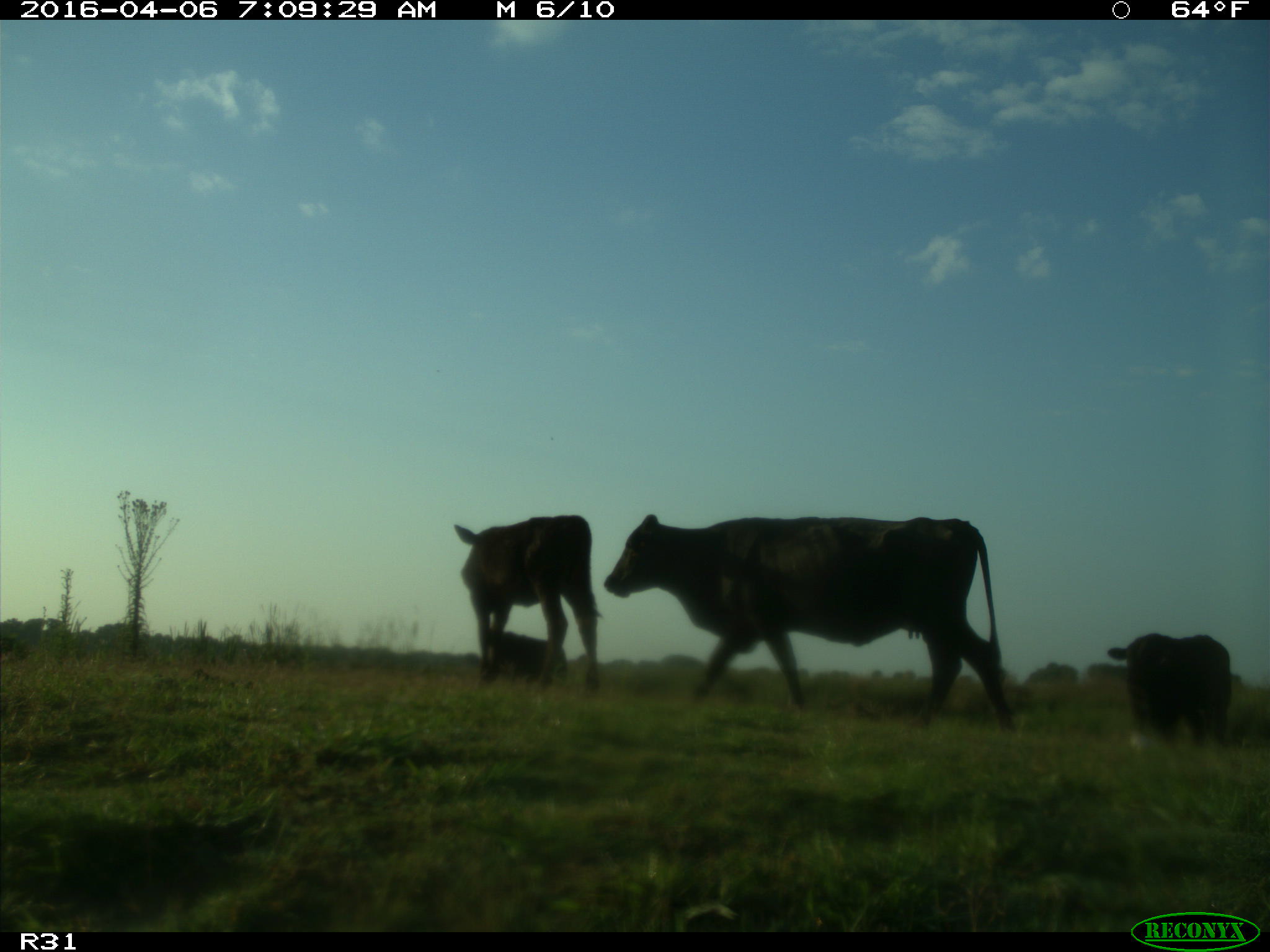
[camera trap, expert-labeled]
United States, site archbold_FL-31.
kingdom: Animalia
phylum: Chordata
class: Mammalia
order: Artiodactyla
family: Bovidae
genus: Bos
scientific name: Bos taurus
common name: domestic cow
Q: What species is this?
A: Bos taurus (domestic cow).